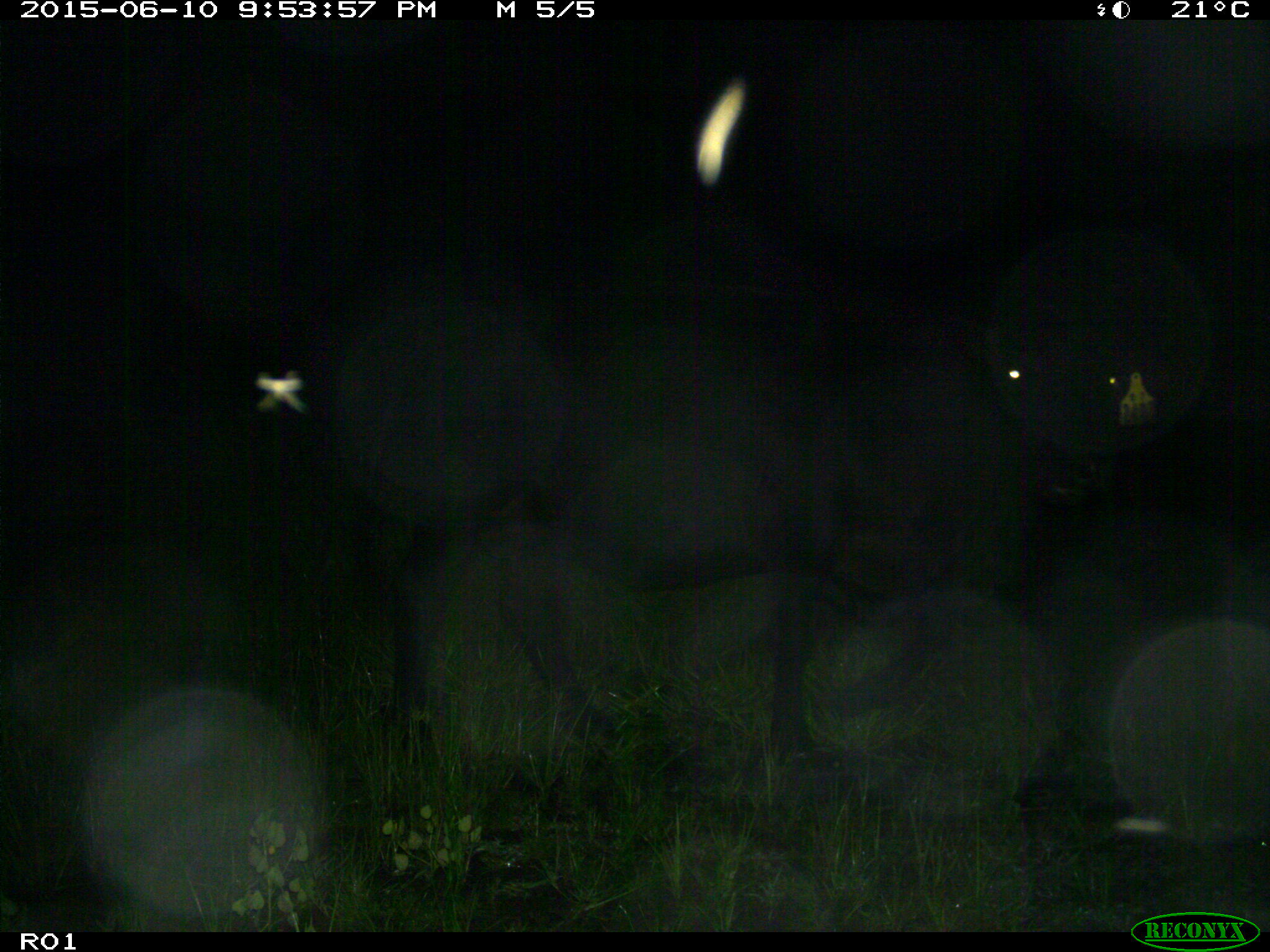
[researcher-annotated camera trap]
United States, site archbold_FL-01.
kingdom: Animalia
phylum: Chordata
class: Mammalia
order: Artiodactyla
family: Bovidae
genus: Bos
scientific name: Bos taurus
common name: domestic cow